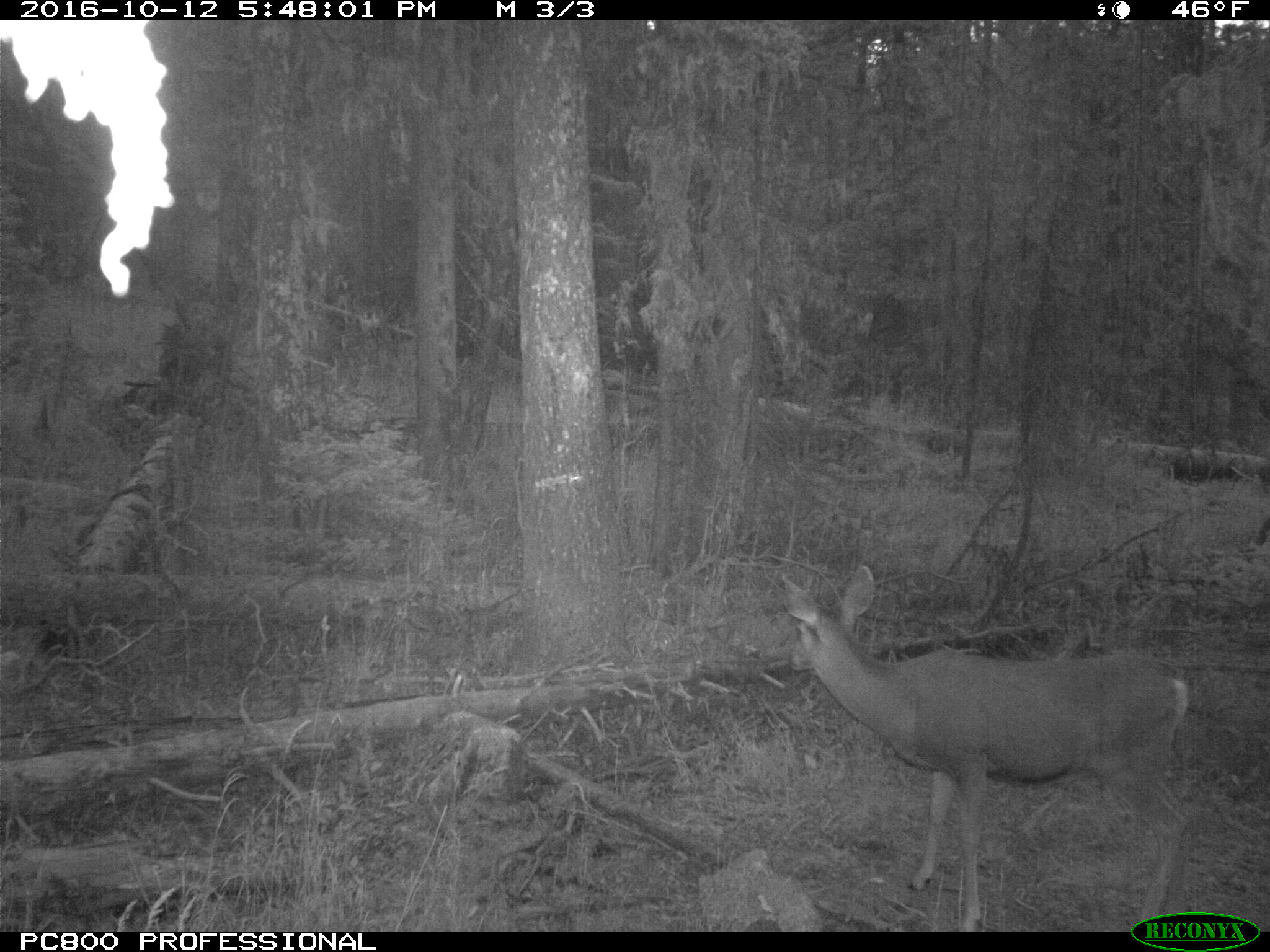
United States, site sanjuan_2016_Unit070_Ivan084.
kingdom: Animalia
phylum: Chordata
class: Mammalia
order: Artiodactyla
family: Cervidae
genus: Odocoileus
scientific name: Odocoileus hemionus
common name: mule deer